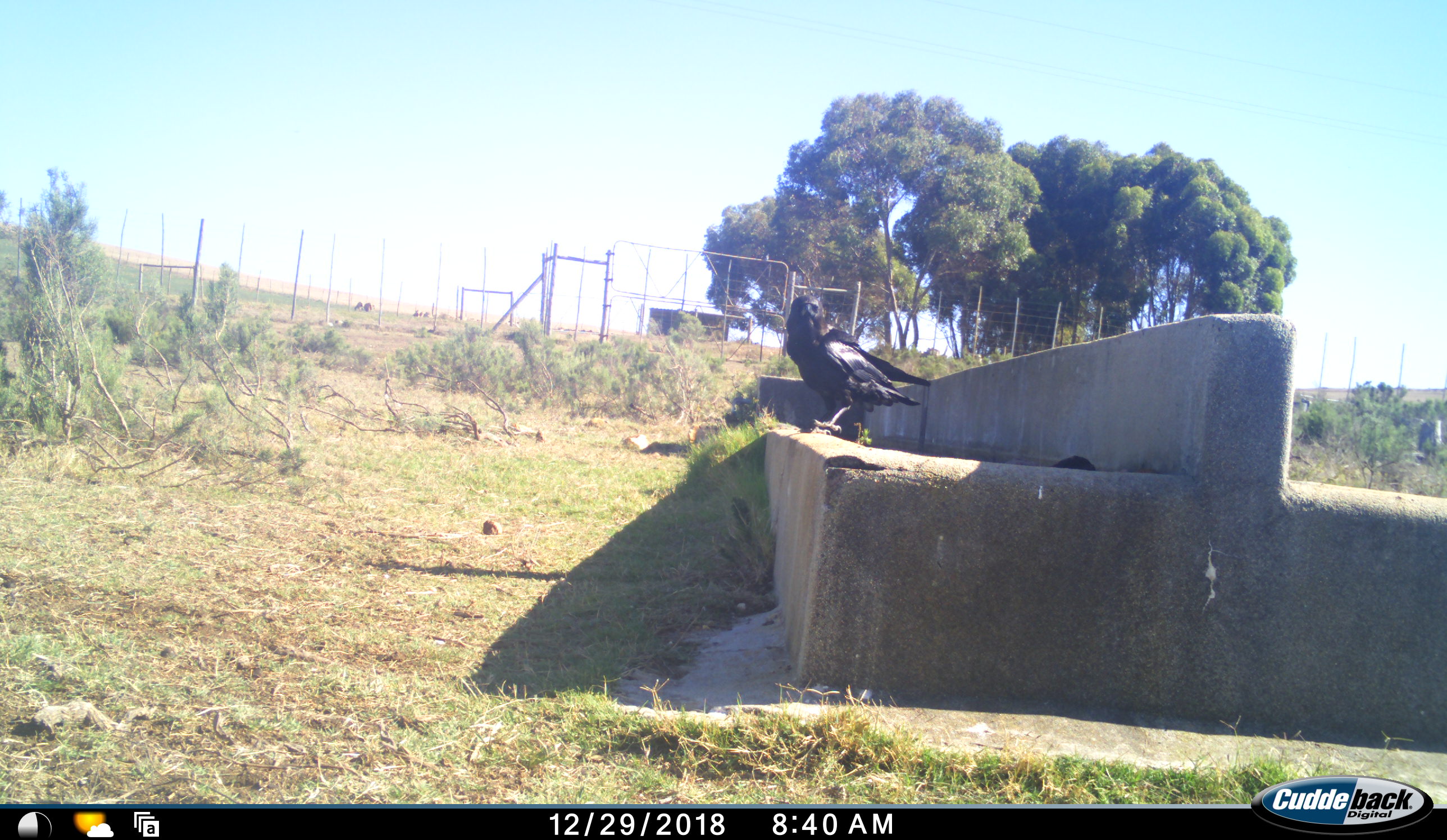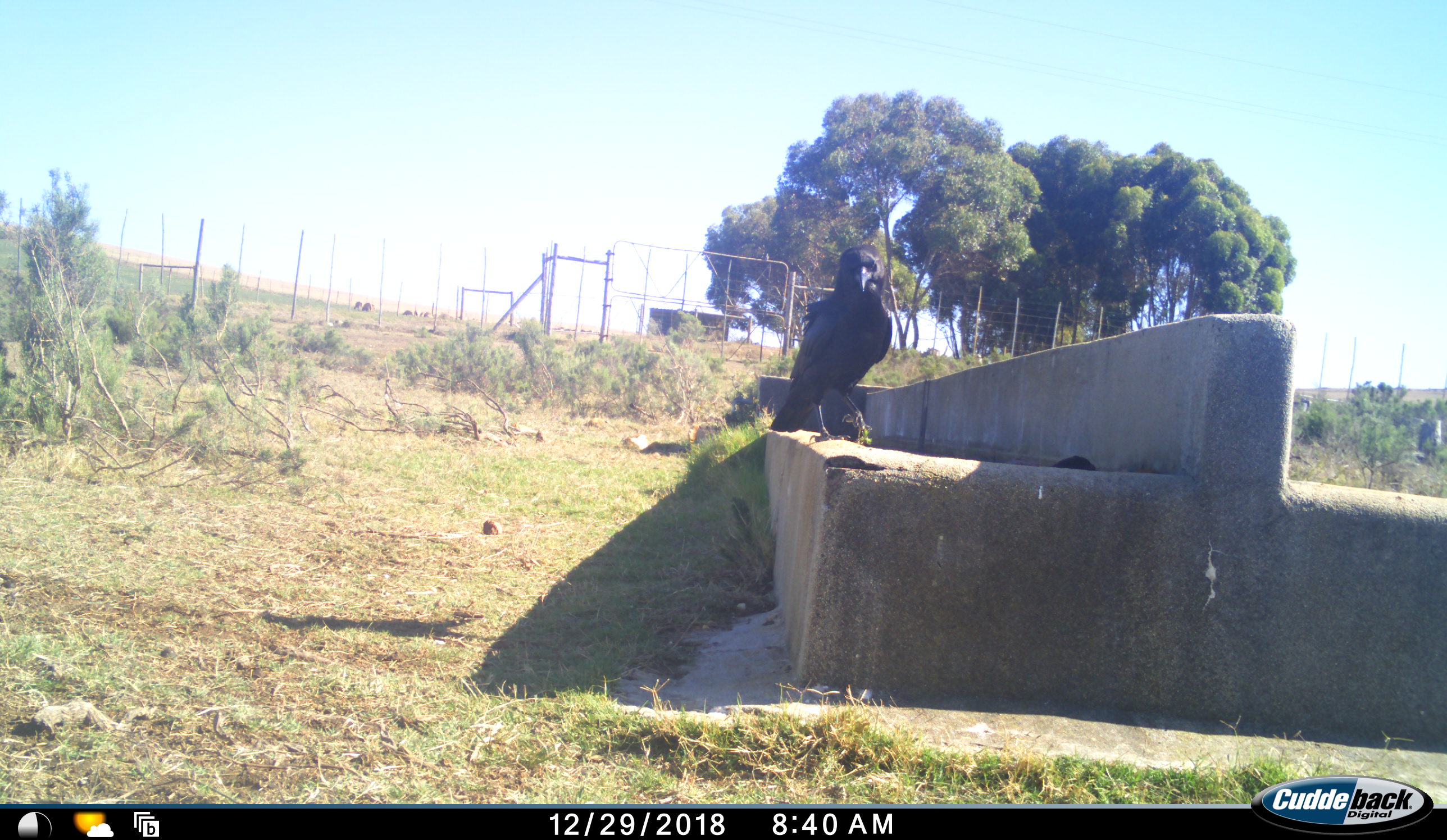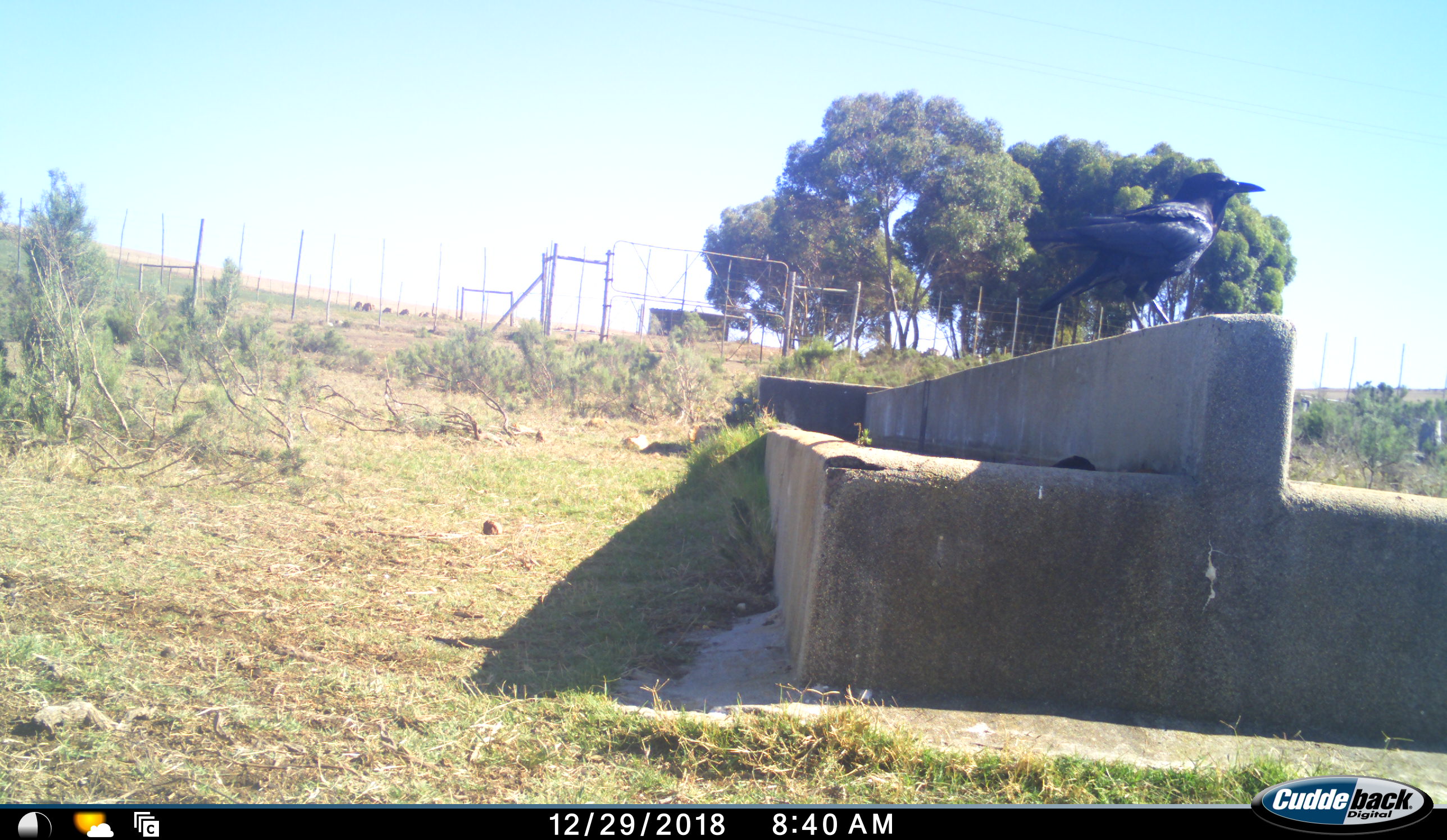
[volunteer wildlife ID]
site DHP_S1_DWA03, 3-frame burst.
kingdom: Animalia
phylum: Chordata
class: Aves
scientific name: Aves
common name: bird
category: birdother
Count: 1.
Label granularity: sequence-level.